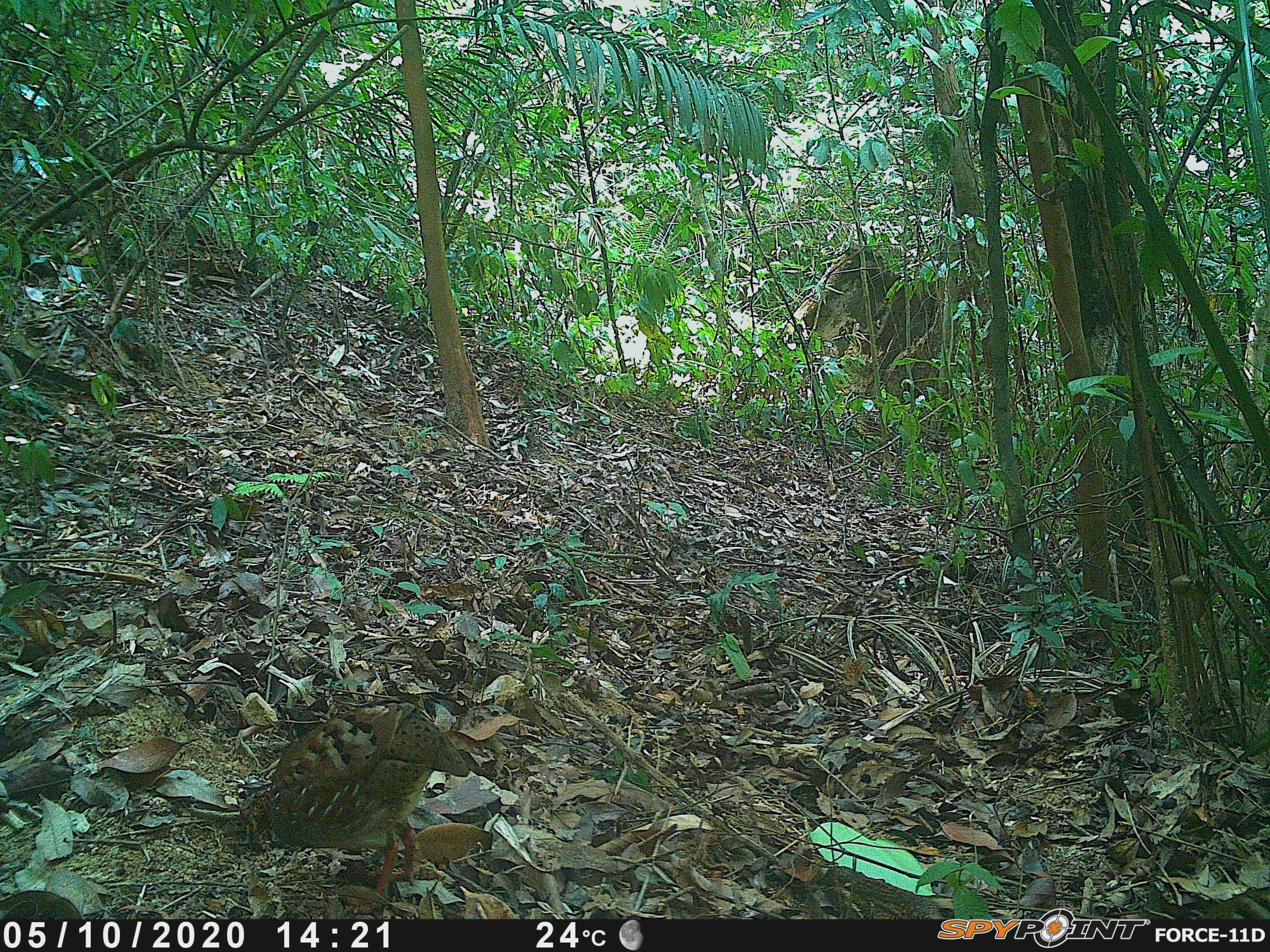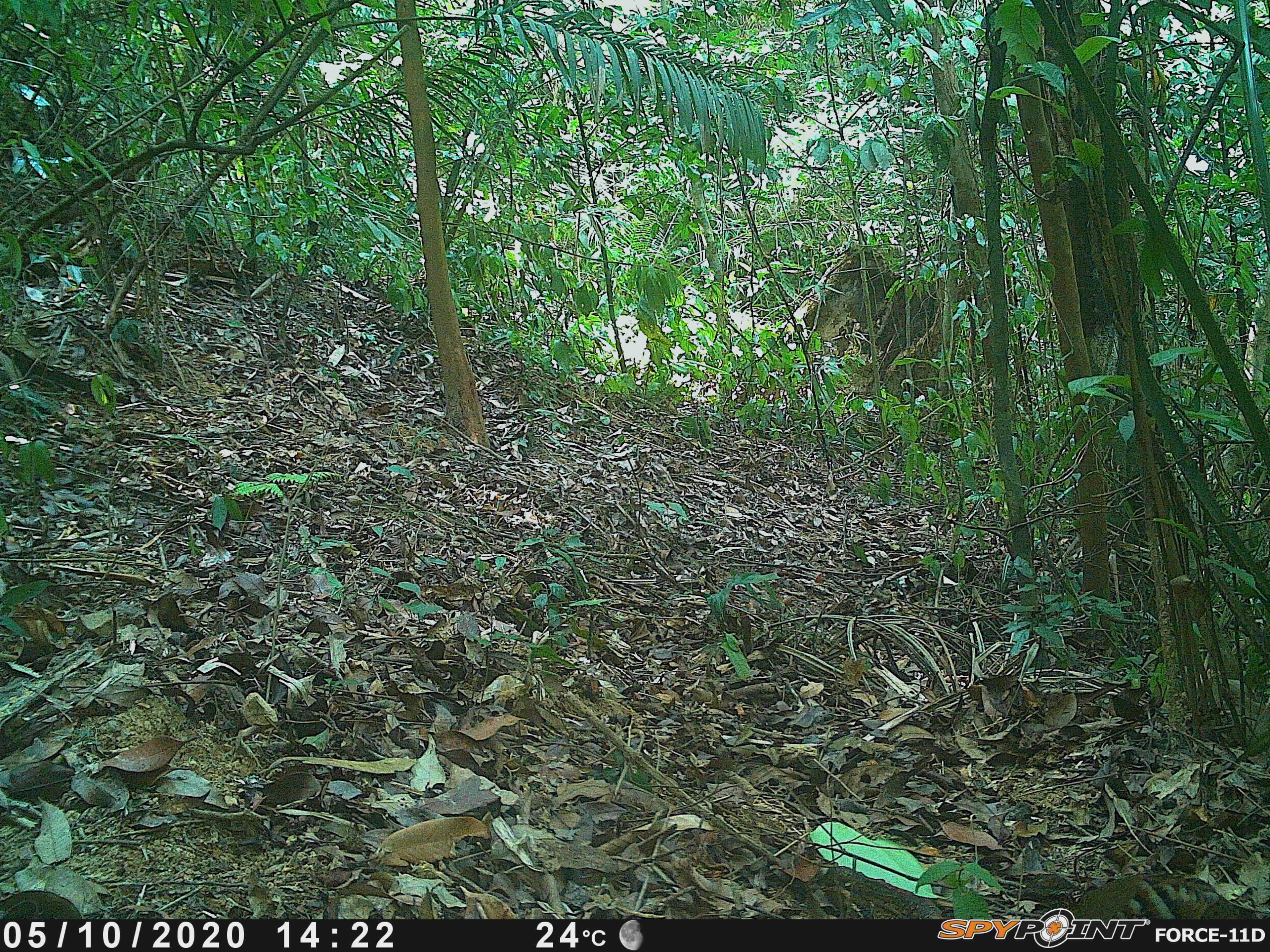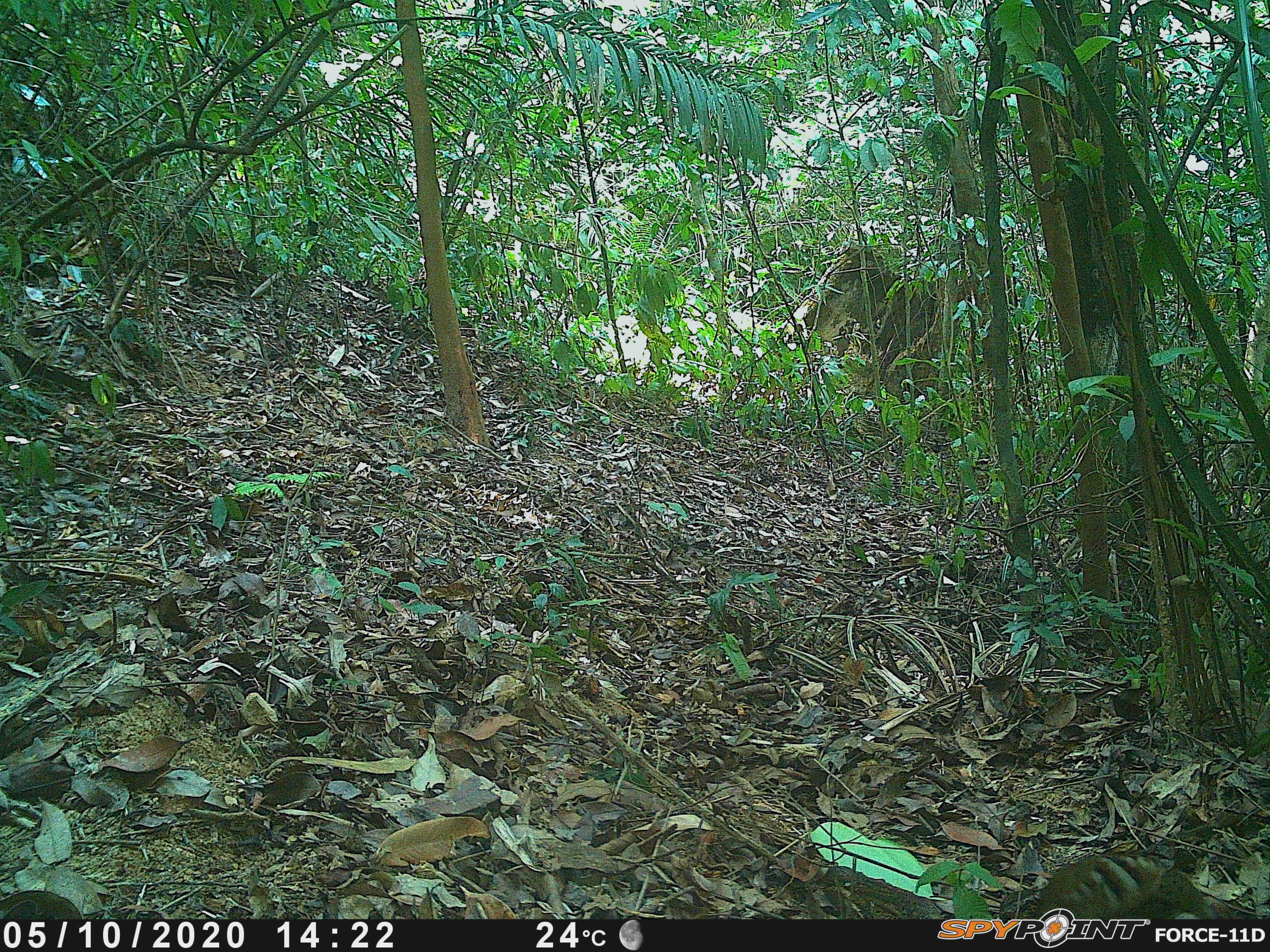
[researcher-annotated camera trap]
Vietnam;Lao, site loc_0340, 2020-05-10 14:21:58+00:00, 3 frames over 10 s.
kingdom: Animalia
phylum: Chordata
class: Aves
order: Galliformes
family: Phasianidae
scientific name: Phasianidae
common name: partridge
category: unidentified partridge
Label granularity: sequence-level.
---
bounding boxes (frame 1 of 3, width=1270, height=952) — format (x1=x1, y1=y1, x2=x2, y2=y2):
unidentified partridge: (x1=235, y1=701, x2=468, y2=894)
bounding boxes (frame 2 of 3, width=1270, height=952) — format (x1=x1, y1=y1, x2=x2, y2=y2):
unidentified partridge: (x1=1072, y1=872, x2=1266, y2=920)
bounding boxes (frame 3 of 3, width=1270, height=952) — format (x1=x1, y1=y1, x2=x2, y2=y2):
unidentified partridge: (x1=998, y1=853, x2=1220, y2=920)